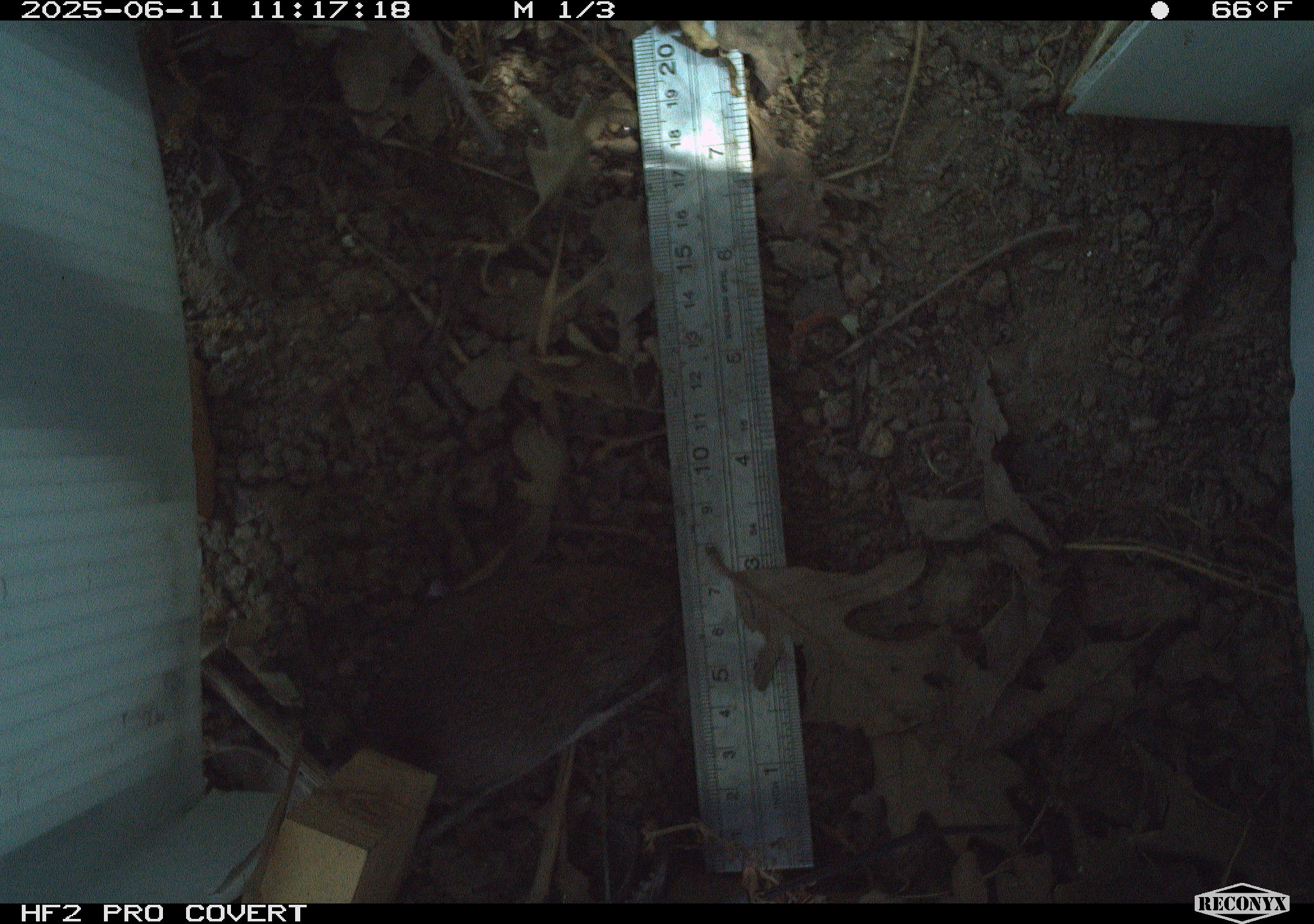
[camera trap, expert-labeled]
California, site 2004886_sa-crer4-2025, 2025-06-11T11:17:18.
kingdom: Animalia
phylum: Chordata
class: Mammalia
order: Rodentia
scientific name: Rodentia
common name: rodent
Rodent (Rodentia).